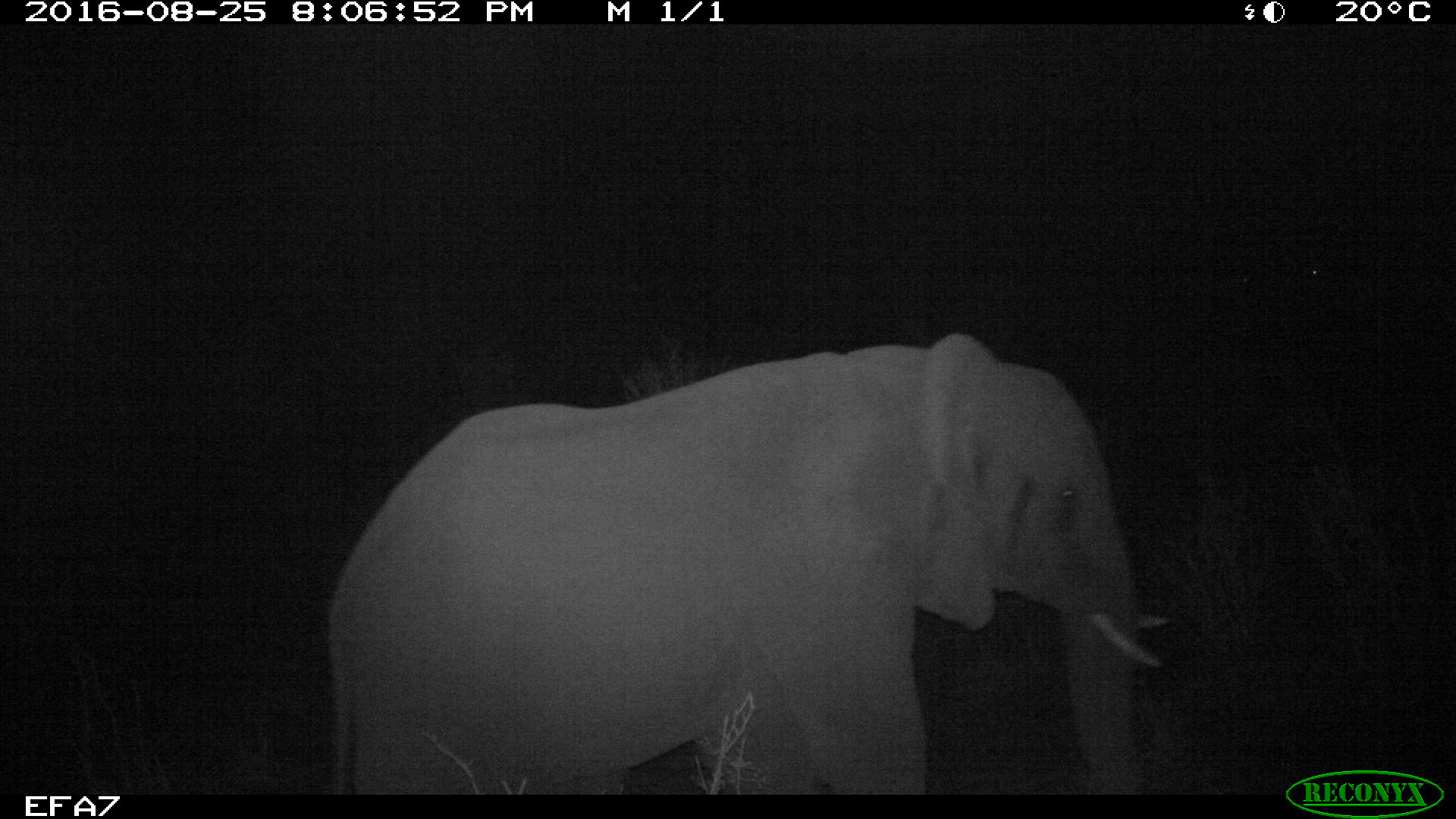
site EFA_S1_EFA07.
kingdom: Animalia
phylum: Chordata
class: Mammalia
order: Proboscidea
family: Elephantidae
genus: Loxodonta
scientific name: Loxodonta africana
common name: african bush elephant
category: elephant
Elephant (african bush elephant) (Loxodonta africana), count 1. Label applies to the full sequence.